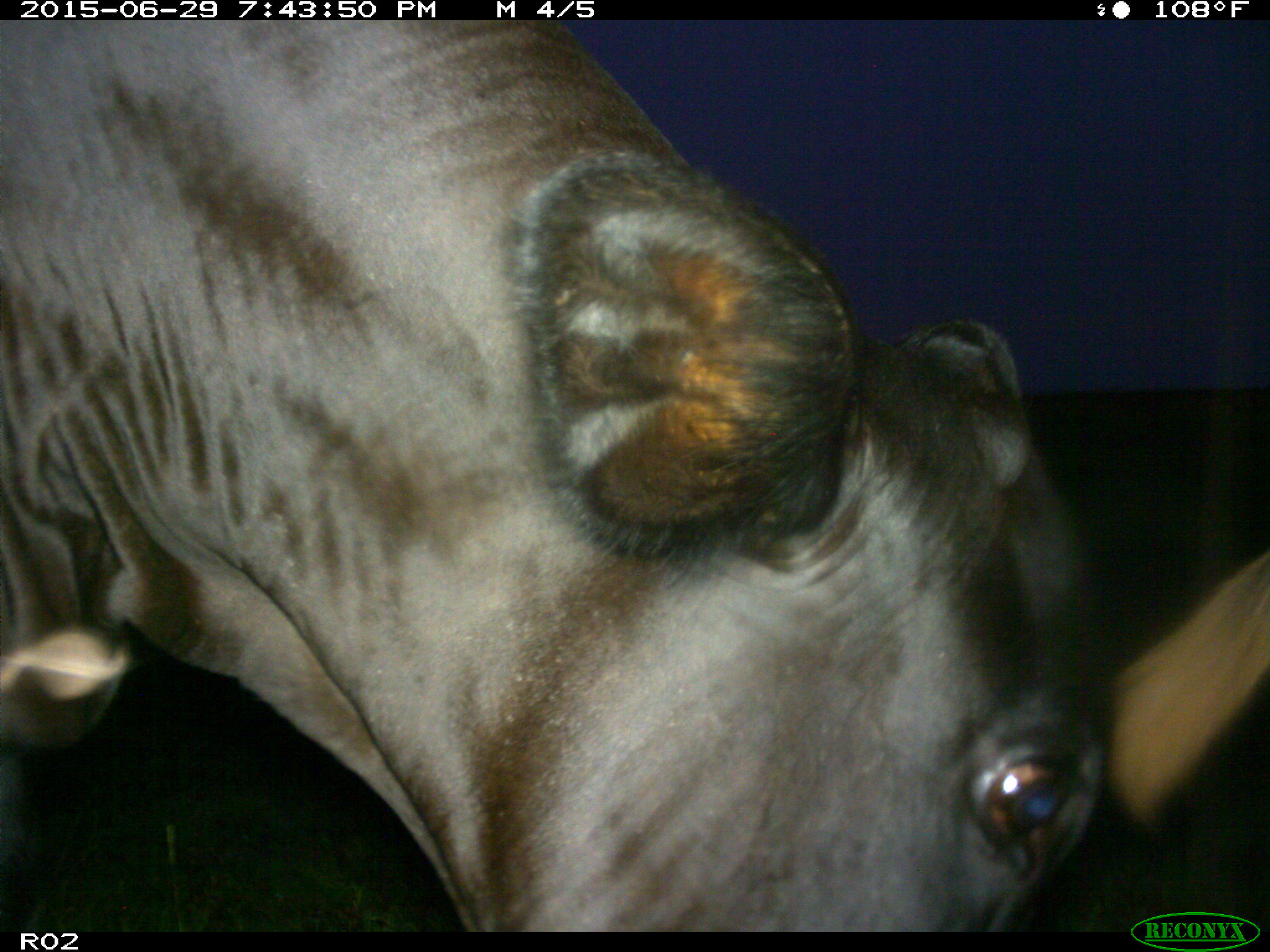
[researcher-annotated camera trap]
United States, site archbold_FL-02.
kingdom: Animalia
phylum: Chordata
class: Mammalia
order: Artiodactyla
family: Bovidae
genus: Bos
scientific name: Bos taurus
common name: domestic cow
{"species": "Bos taurus (domestic cow)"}